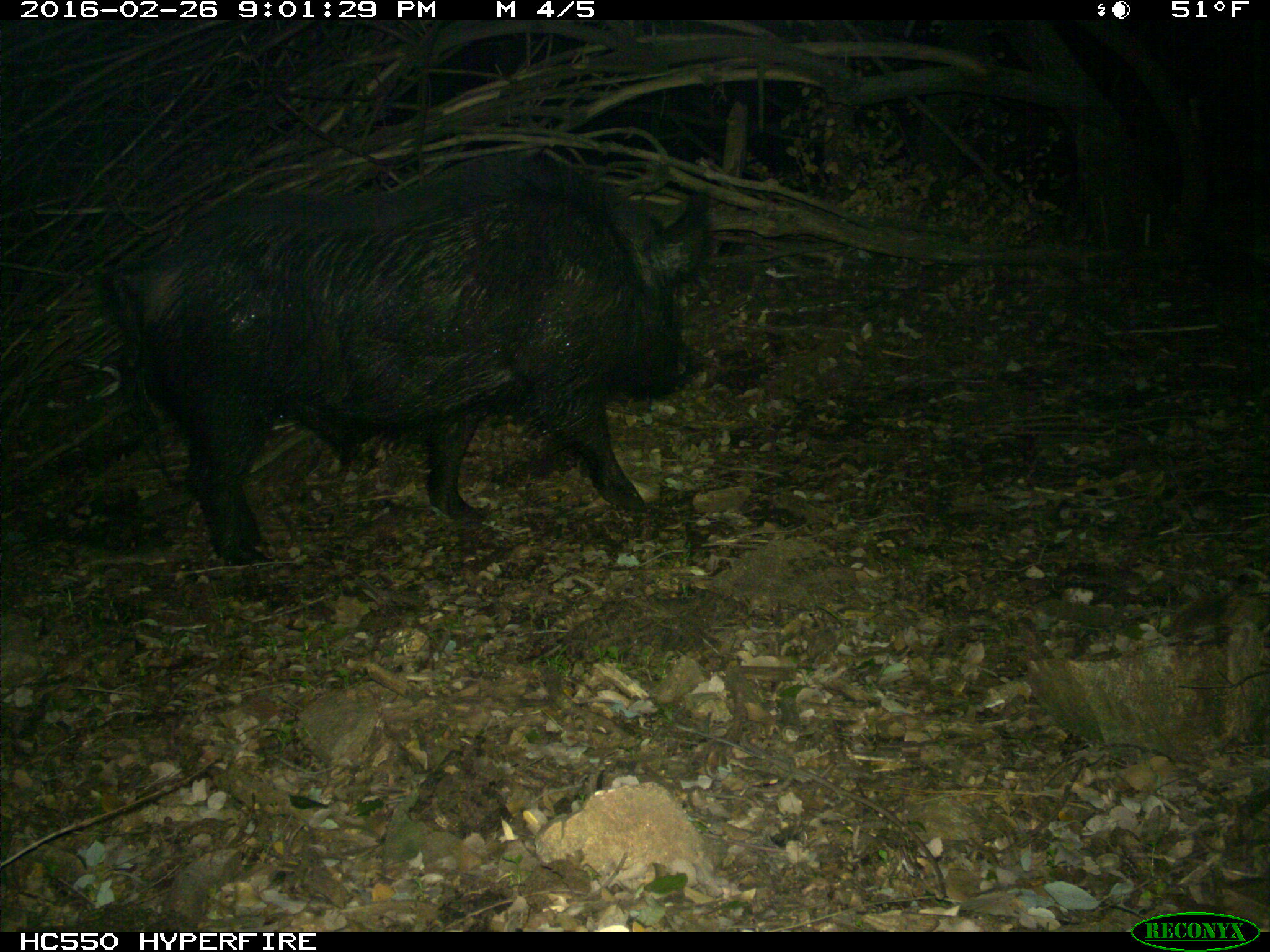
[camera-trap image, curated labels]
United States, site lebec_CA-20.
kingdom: Animalia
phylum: Chordata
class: Mammalia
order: Artiodactyla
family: Suidae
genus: Sus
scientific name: Sus scrofa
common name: wild boar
Sus scrofa (wild boar).